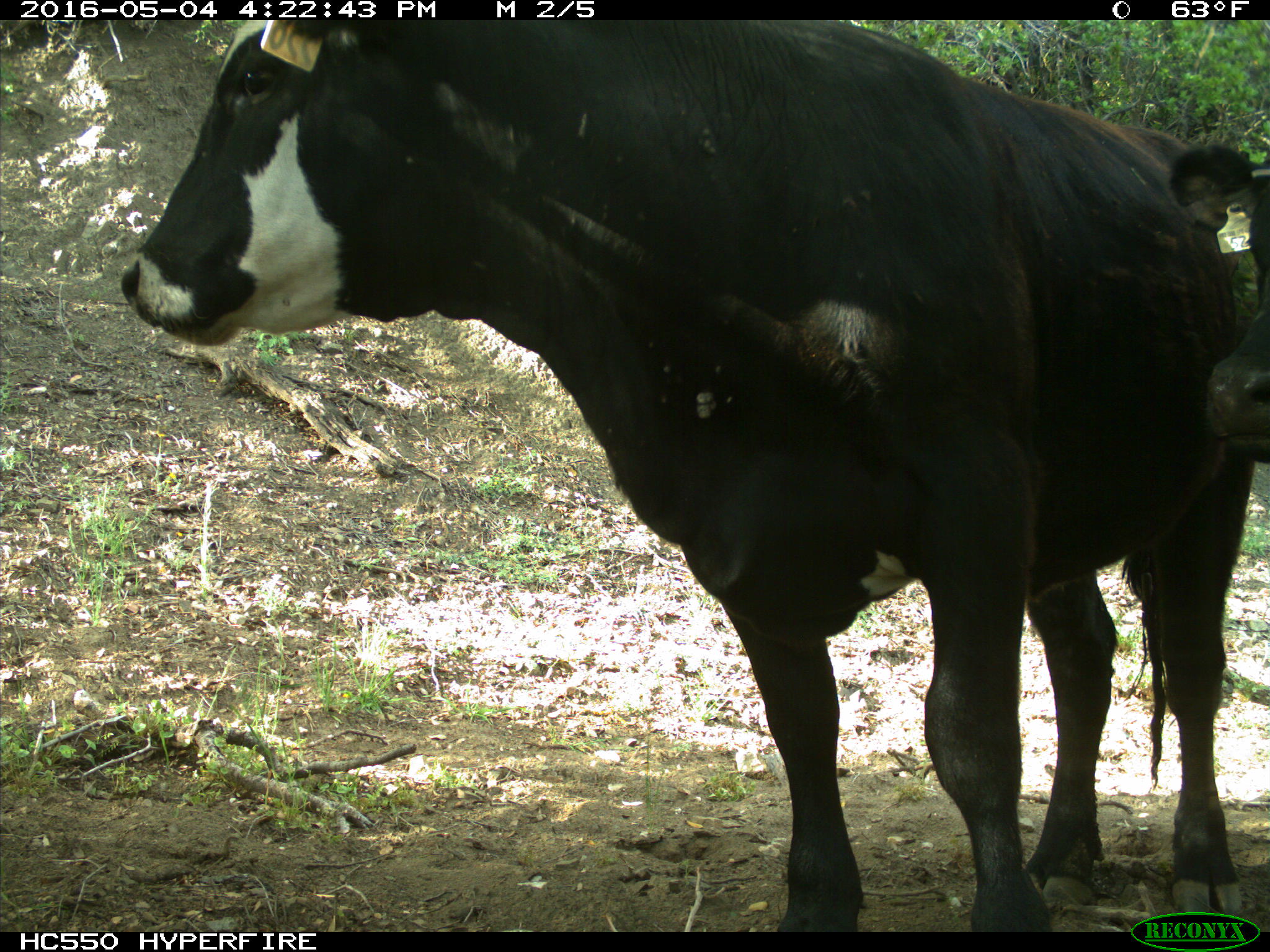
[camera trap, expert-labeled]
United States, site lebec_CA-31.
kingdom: Animalia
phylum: Chordata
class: Mammalia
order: Artiodactyla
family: Bovidae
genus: Bos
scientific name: Bos taurus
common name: domestic cow